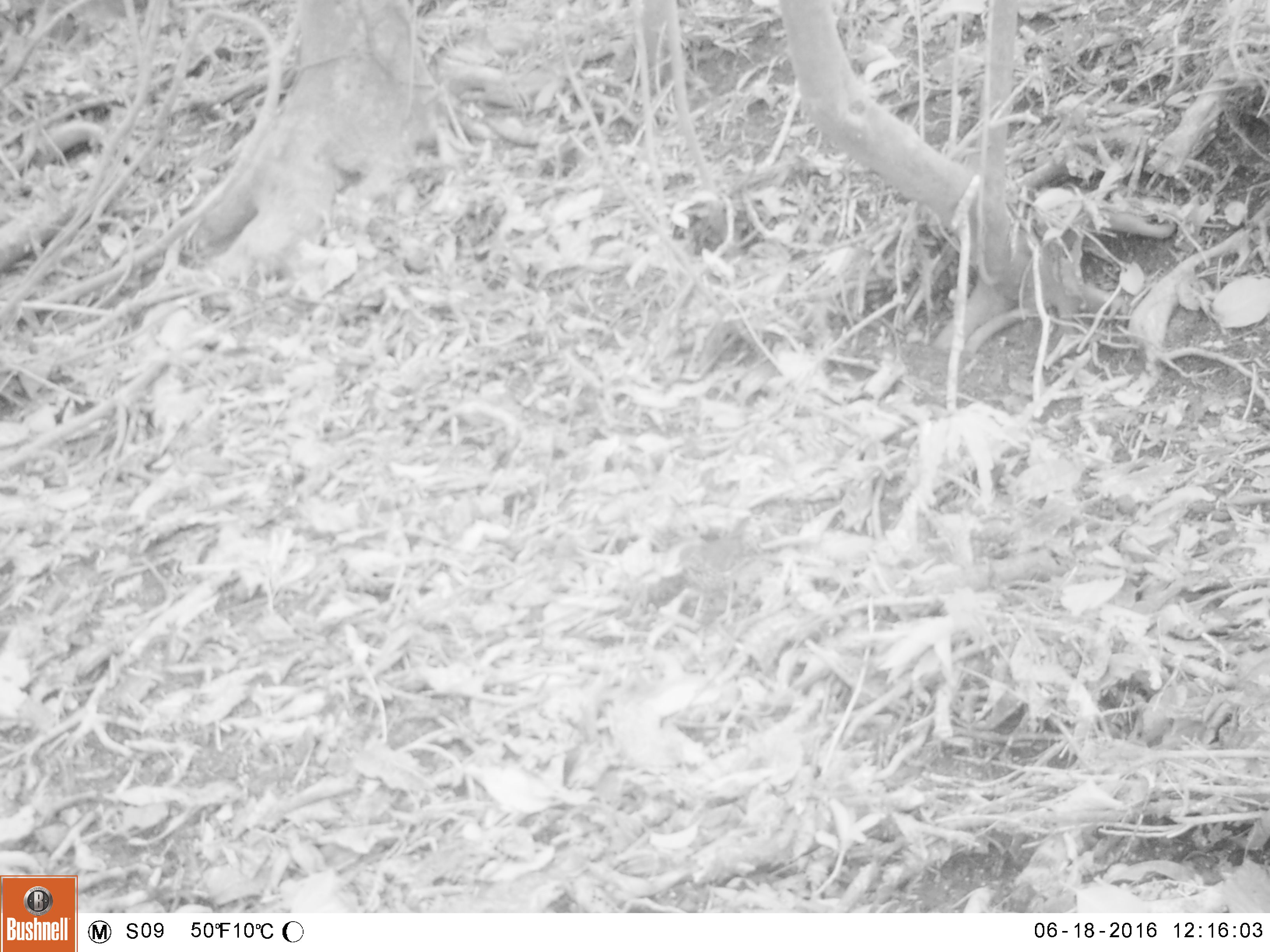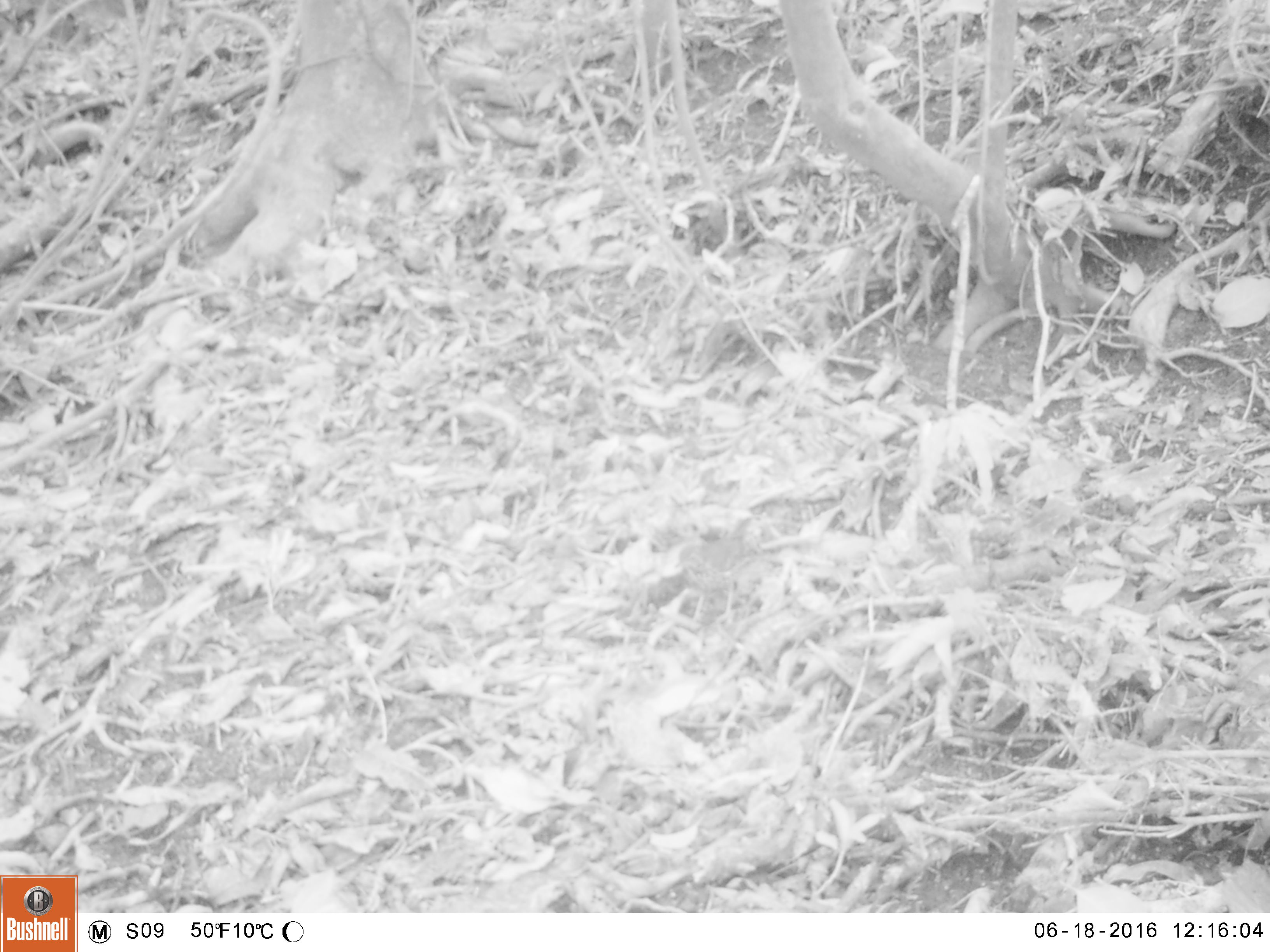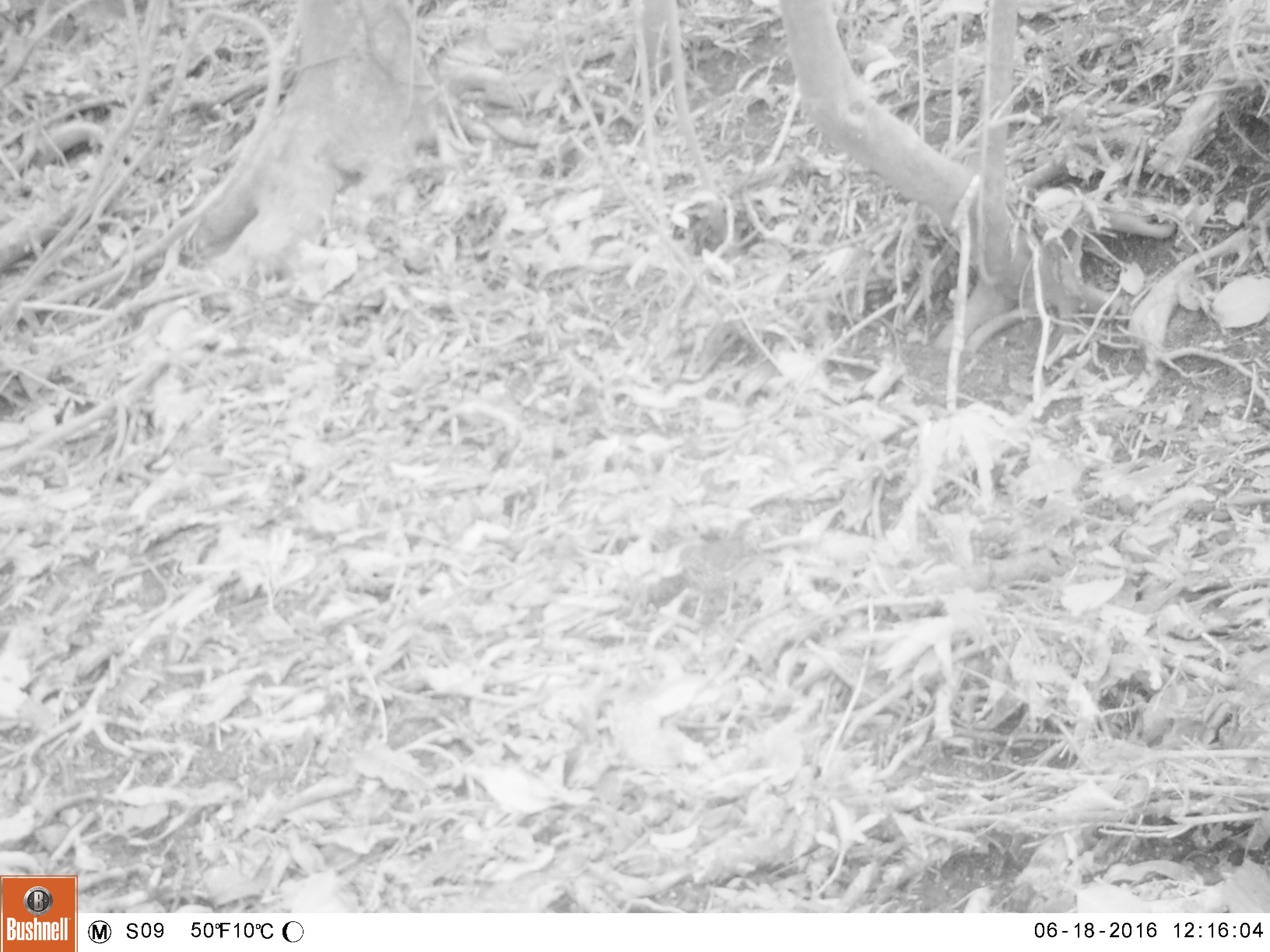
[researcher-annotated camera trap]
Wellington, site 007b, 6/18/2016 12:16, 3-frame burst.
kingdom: Animalia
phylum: Chordata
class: Aves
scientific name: Aves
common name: bird